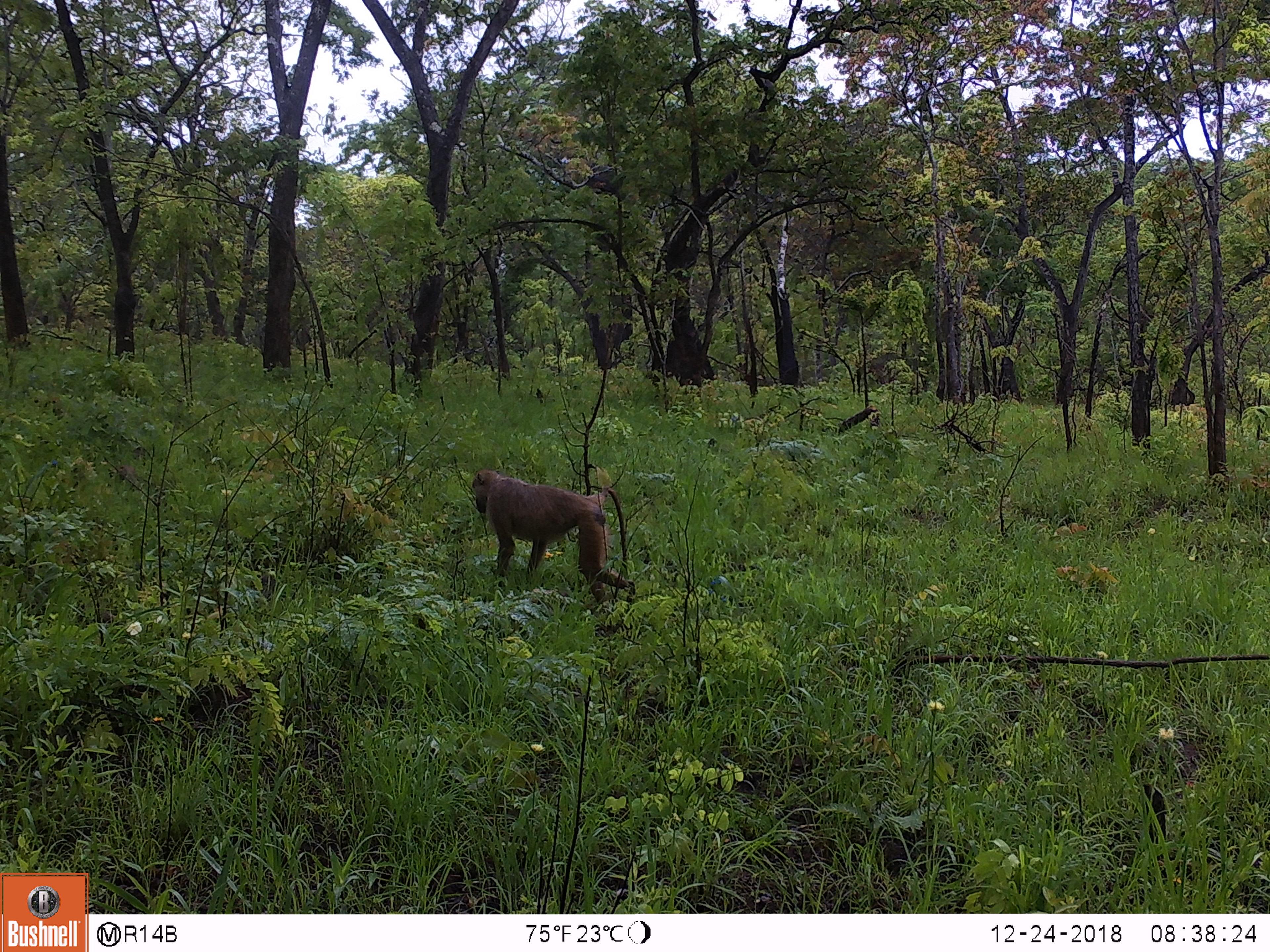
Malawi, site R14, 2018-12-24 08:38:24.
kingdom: Animalia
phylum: Chordata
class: Mammalia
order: Primates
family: Cercopithecidae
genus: Papio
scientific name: Papio cynocephalus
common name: yellow baboon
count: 1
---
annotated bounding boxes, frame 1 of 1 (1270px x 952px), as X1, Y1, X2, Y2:
yellow baboon: 460, 460, 641, 623